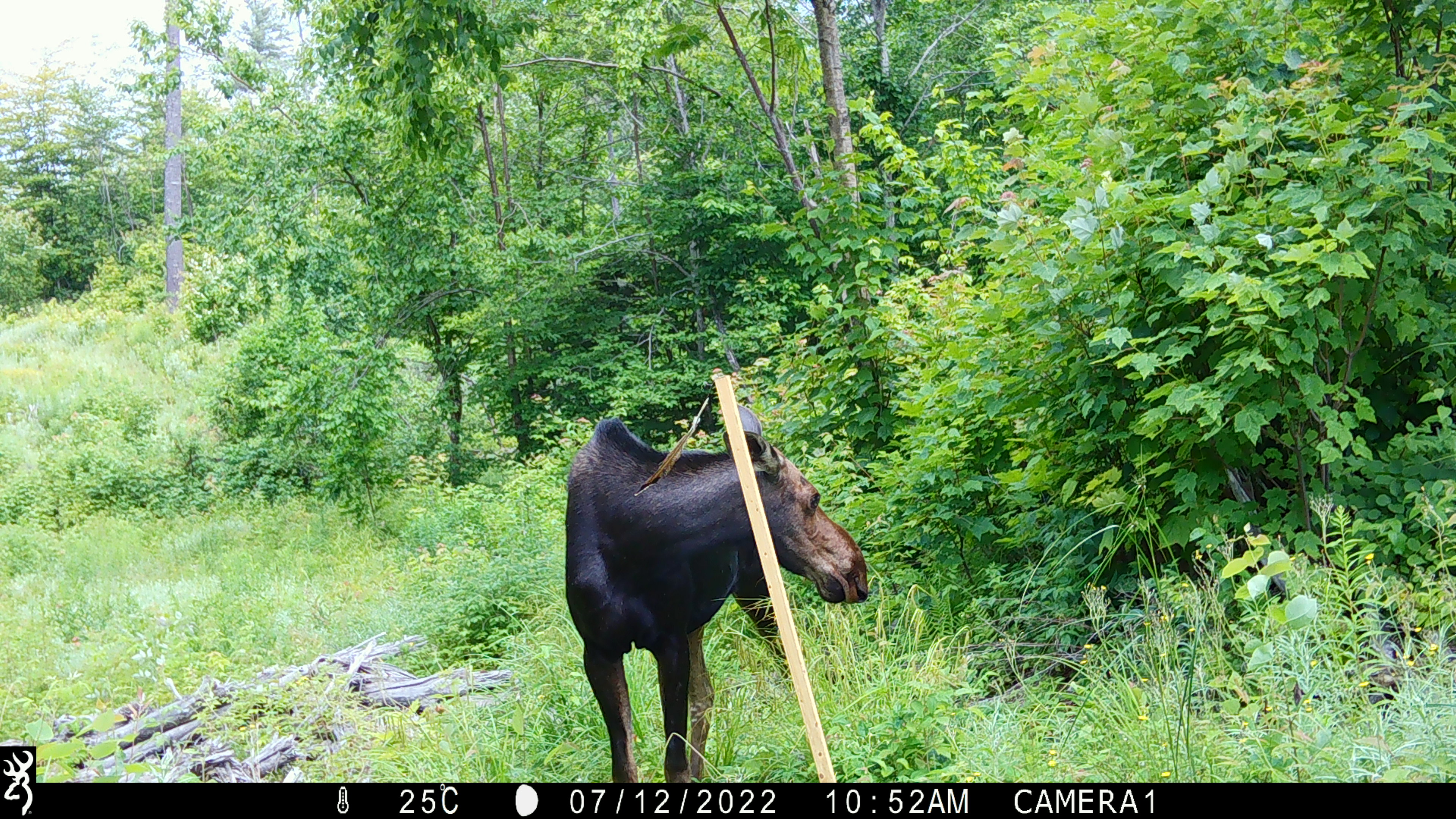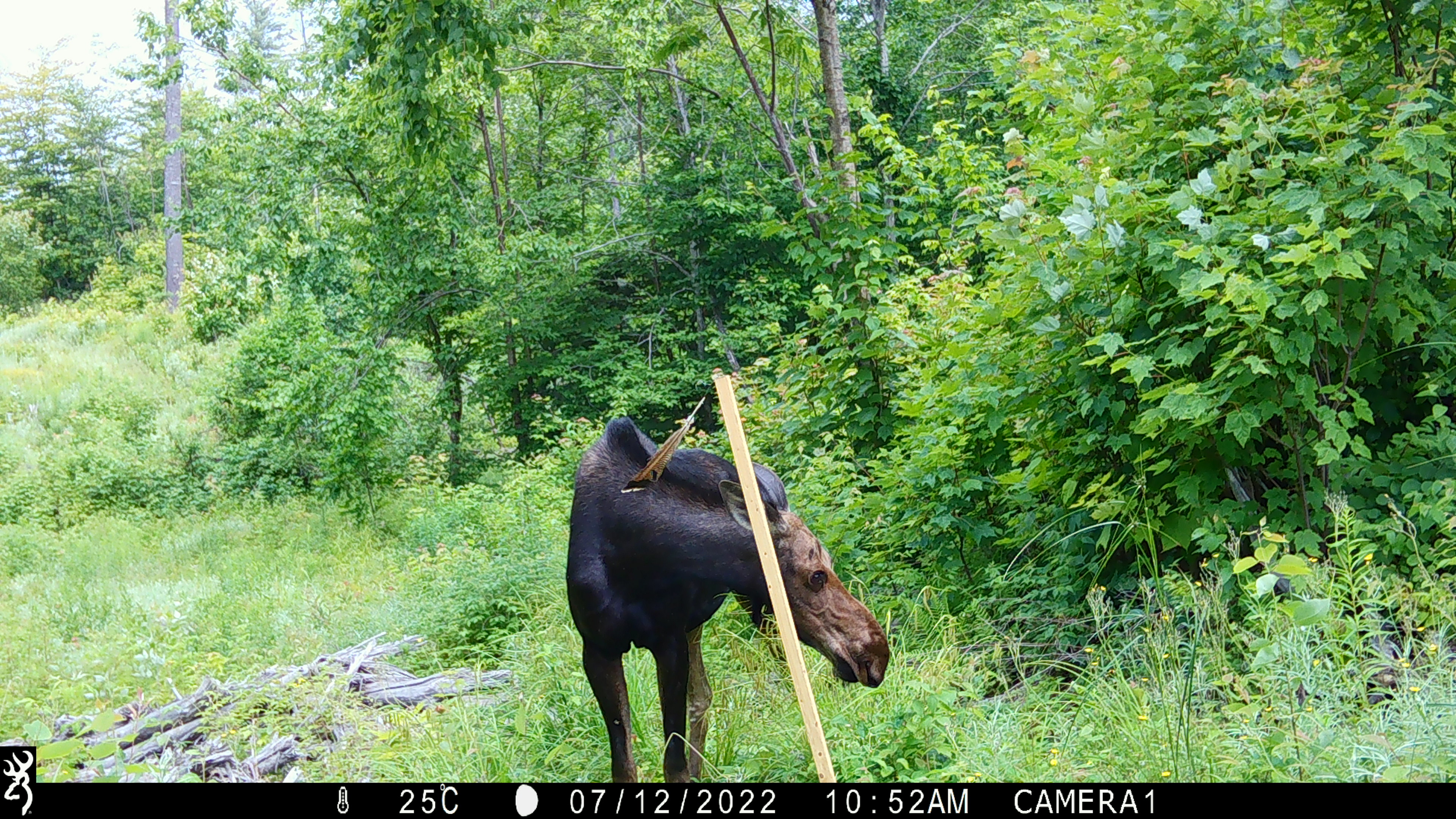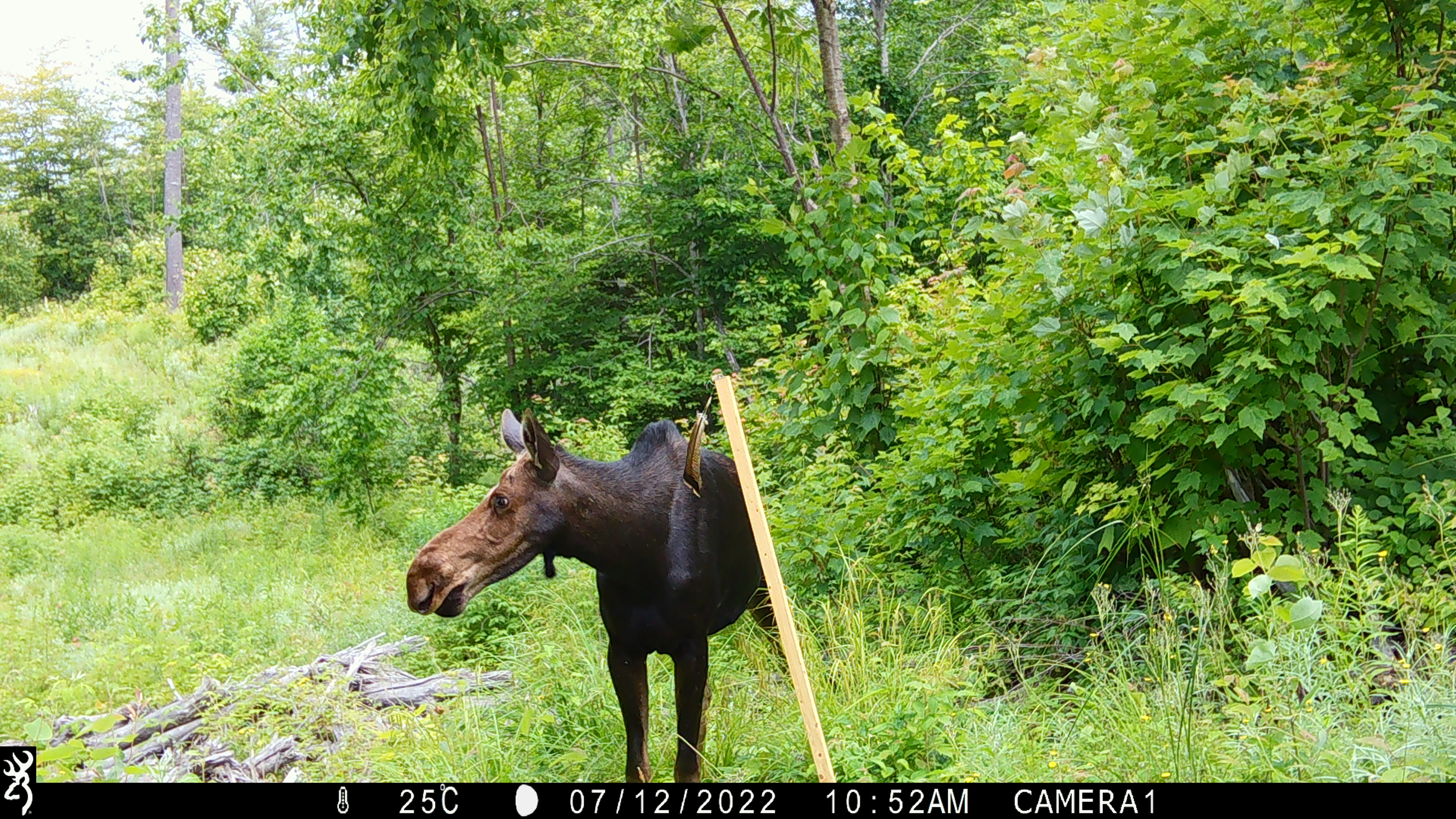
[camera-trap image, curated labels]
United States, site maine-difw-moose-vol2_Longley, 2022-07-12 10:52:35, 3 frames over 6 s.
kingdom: Animalia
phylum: Chordata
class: Mammalia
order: Artiodactyla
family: Cervidae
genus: Alces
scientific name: Alces alces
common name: moose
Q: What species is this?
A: Moose (Alces alces).